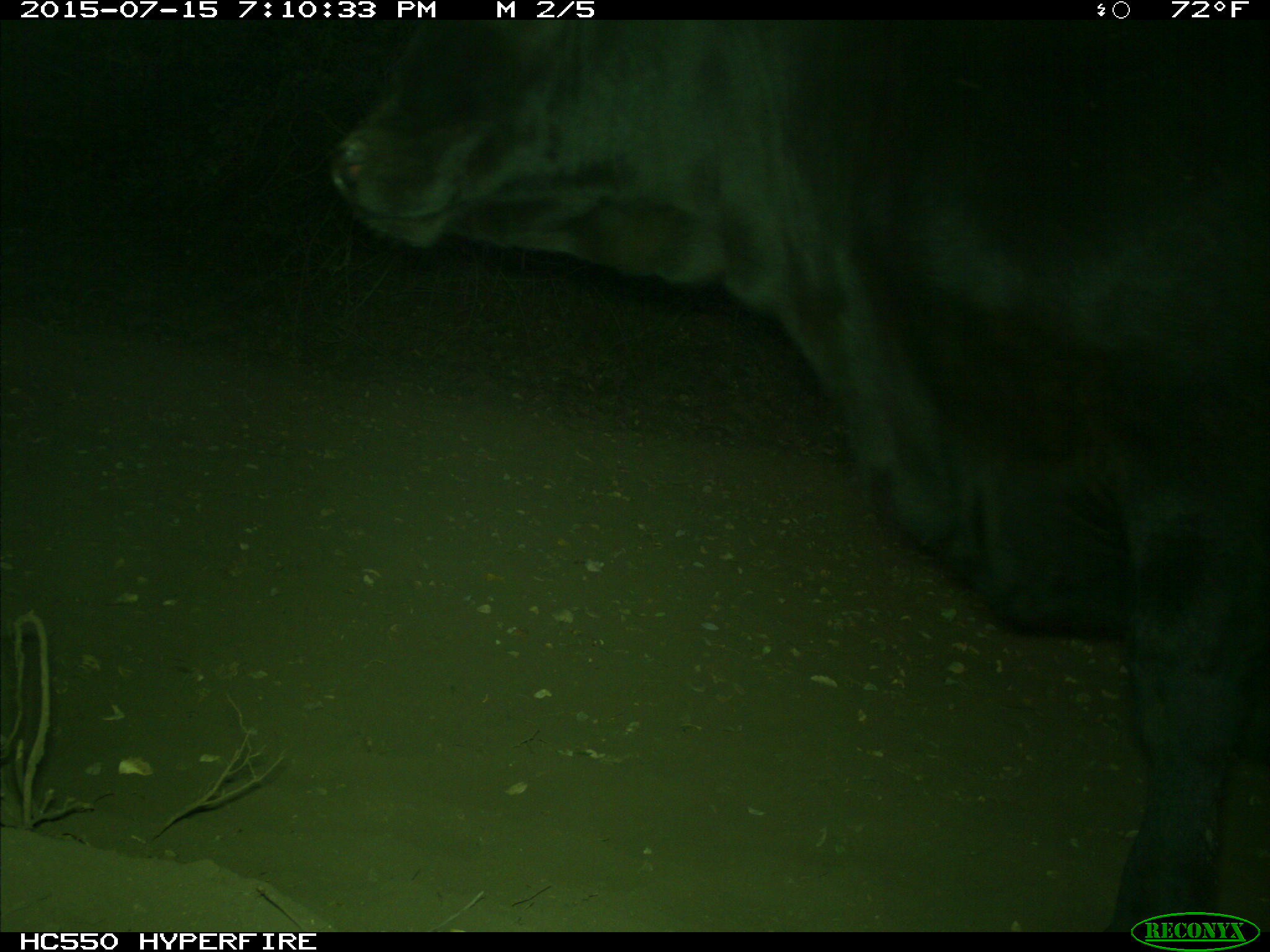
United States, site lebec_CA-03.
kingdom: Animalia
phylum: Chordata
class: Mammalia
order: Artiodactyla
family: Bovidae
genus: Bos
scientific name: Bos taurus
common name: domestic cow